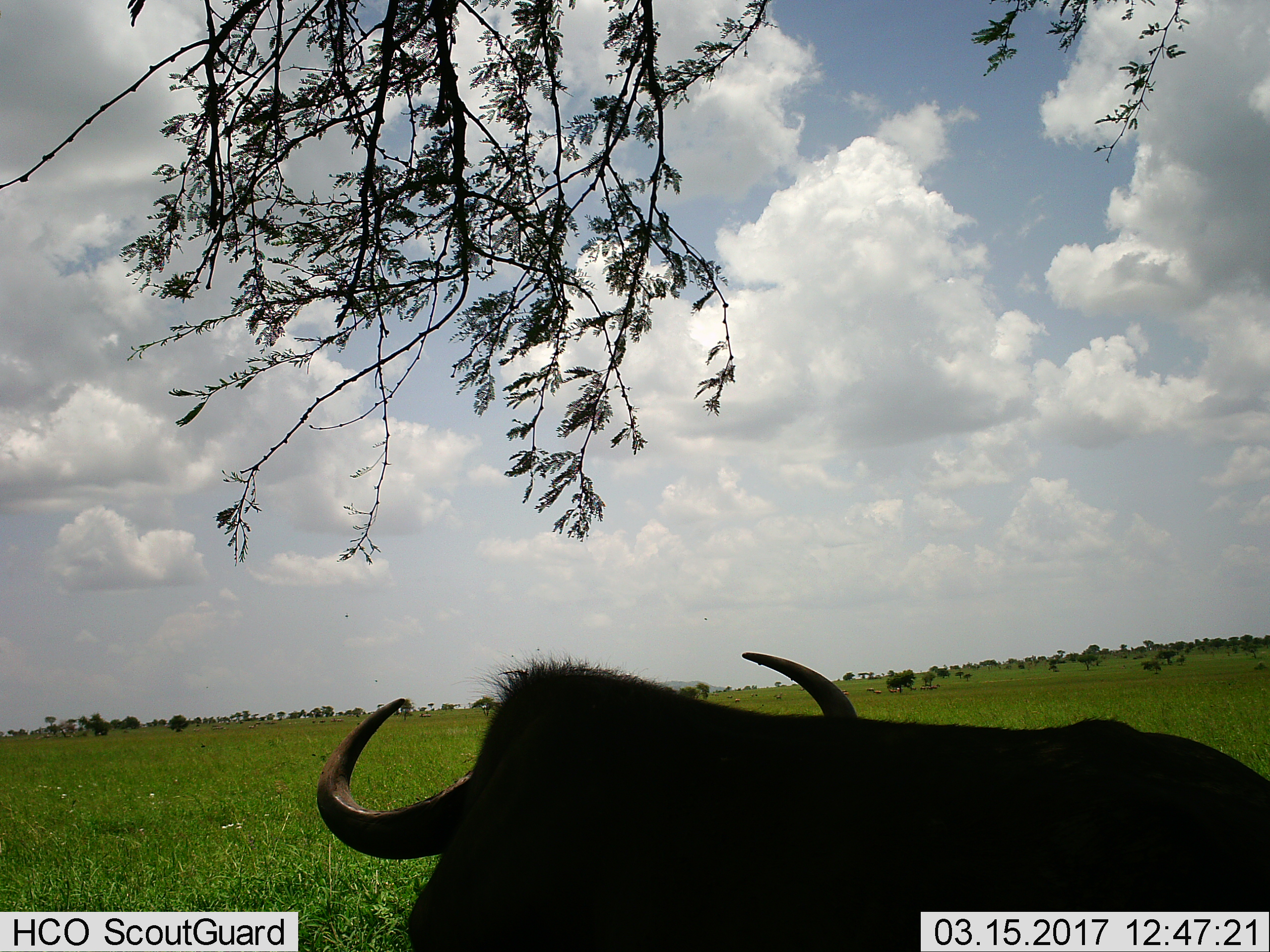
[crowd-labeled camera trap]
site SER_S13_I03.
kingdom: Animalia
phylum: Chordata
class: Mammalia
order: Artiodactyla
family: Bovidae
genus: Connochaetes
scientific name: Connochaetes taurinus taurinus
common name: blue wildebeest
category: wildebeestblue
Wildebeestblue (blue wildebeest) (Connochaetes taurinus taurinus), count 1. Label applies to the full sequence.